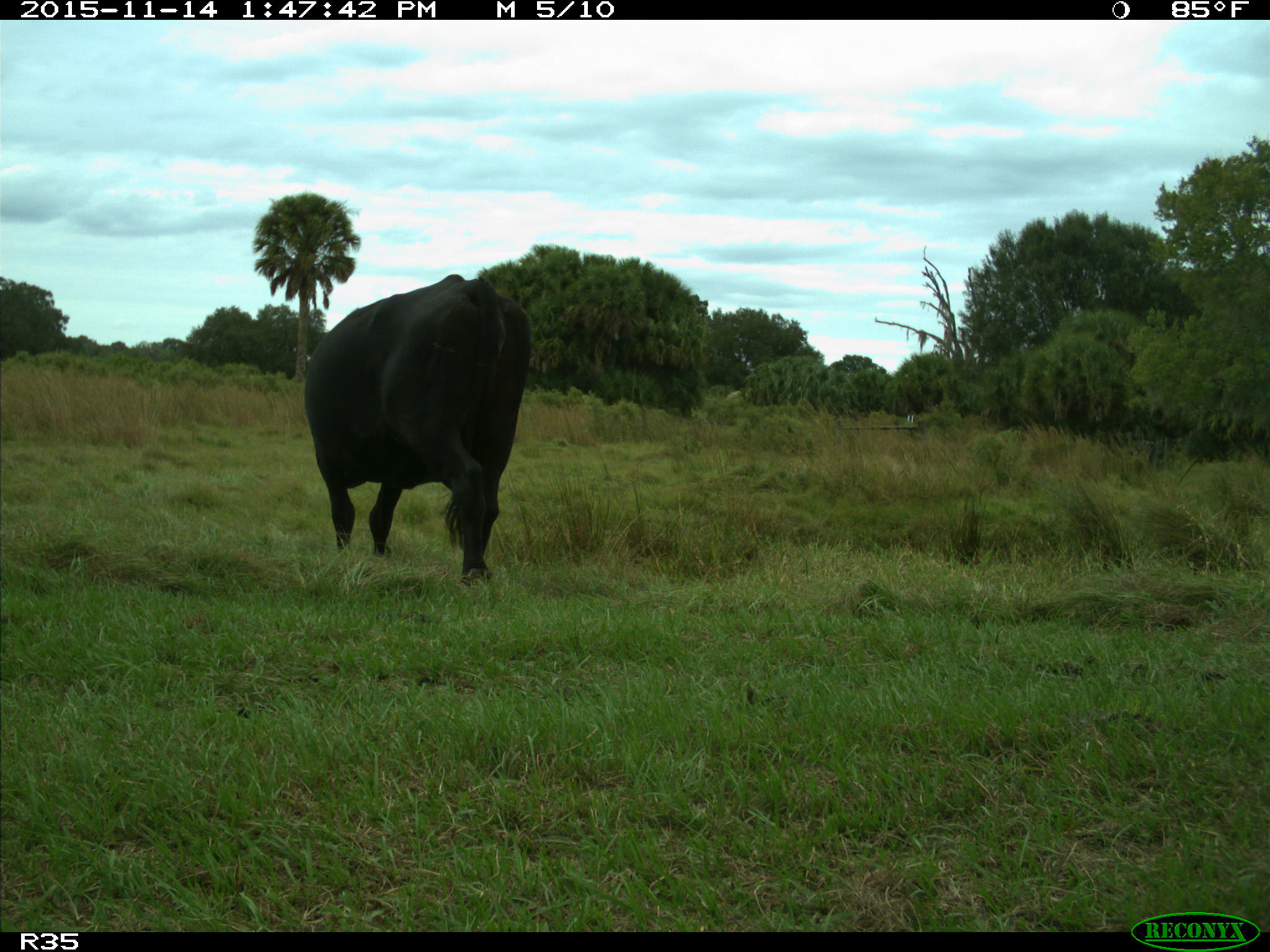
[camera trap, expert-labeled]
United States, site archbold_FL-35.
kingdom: Animalia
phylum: Chordata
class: Mammalia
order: Artiodactyla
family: Bovidae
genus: Bos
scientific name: Bos taurus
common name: domestic cow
Bos taurus (domestic cow).